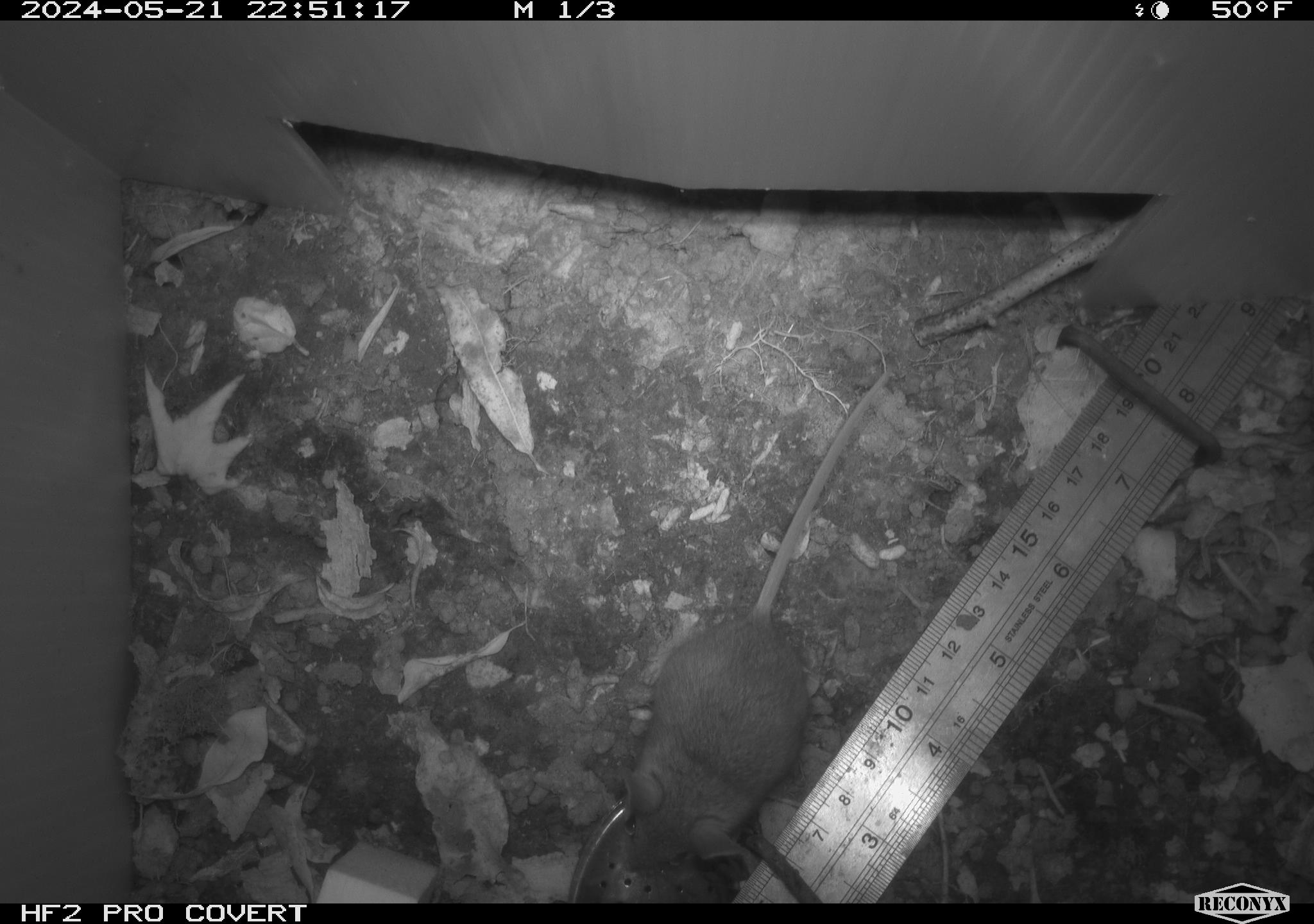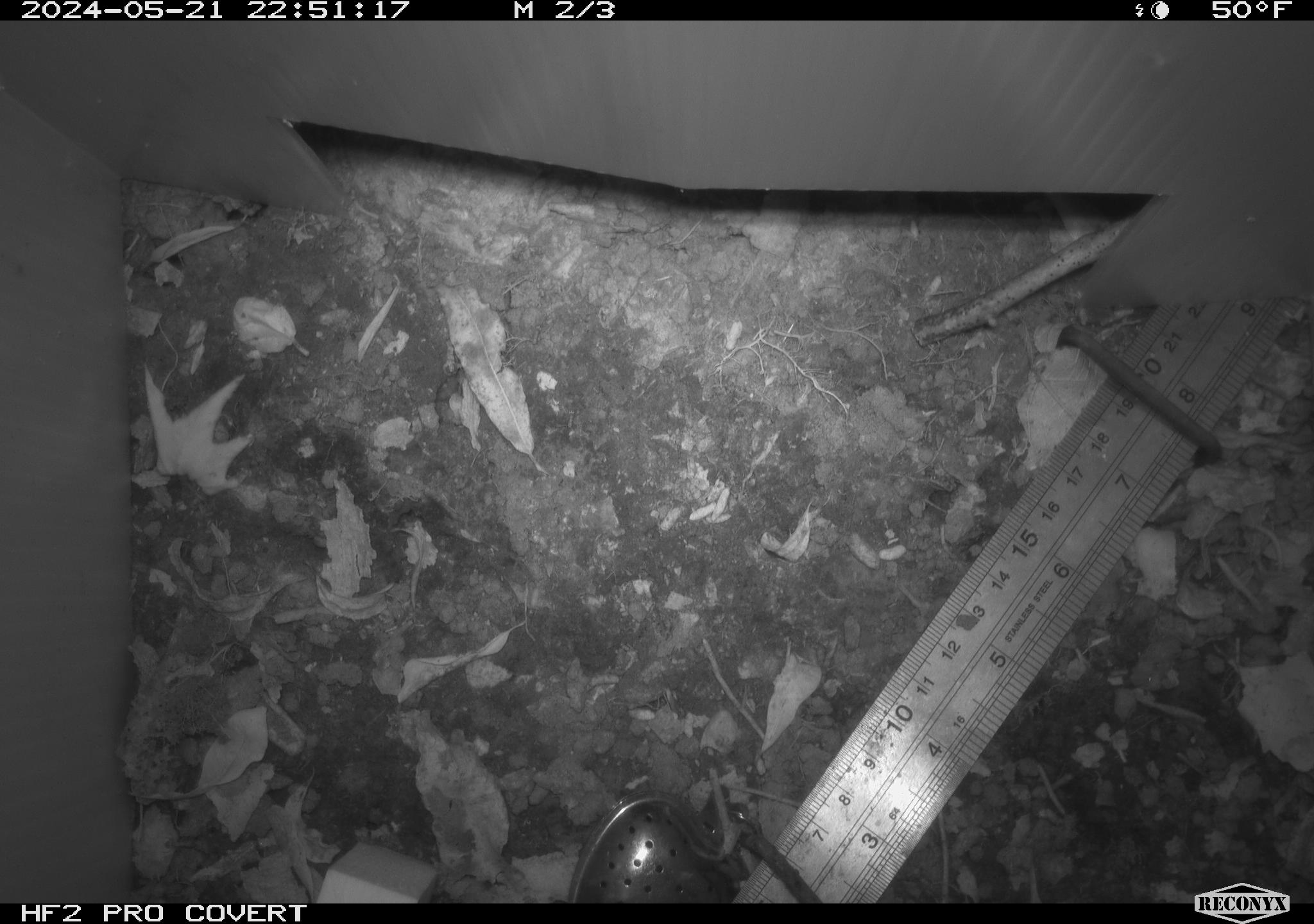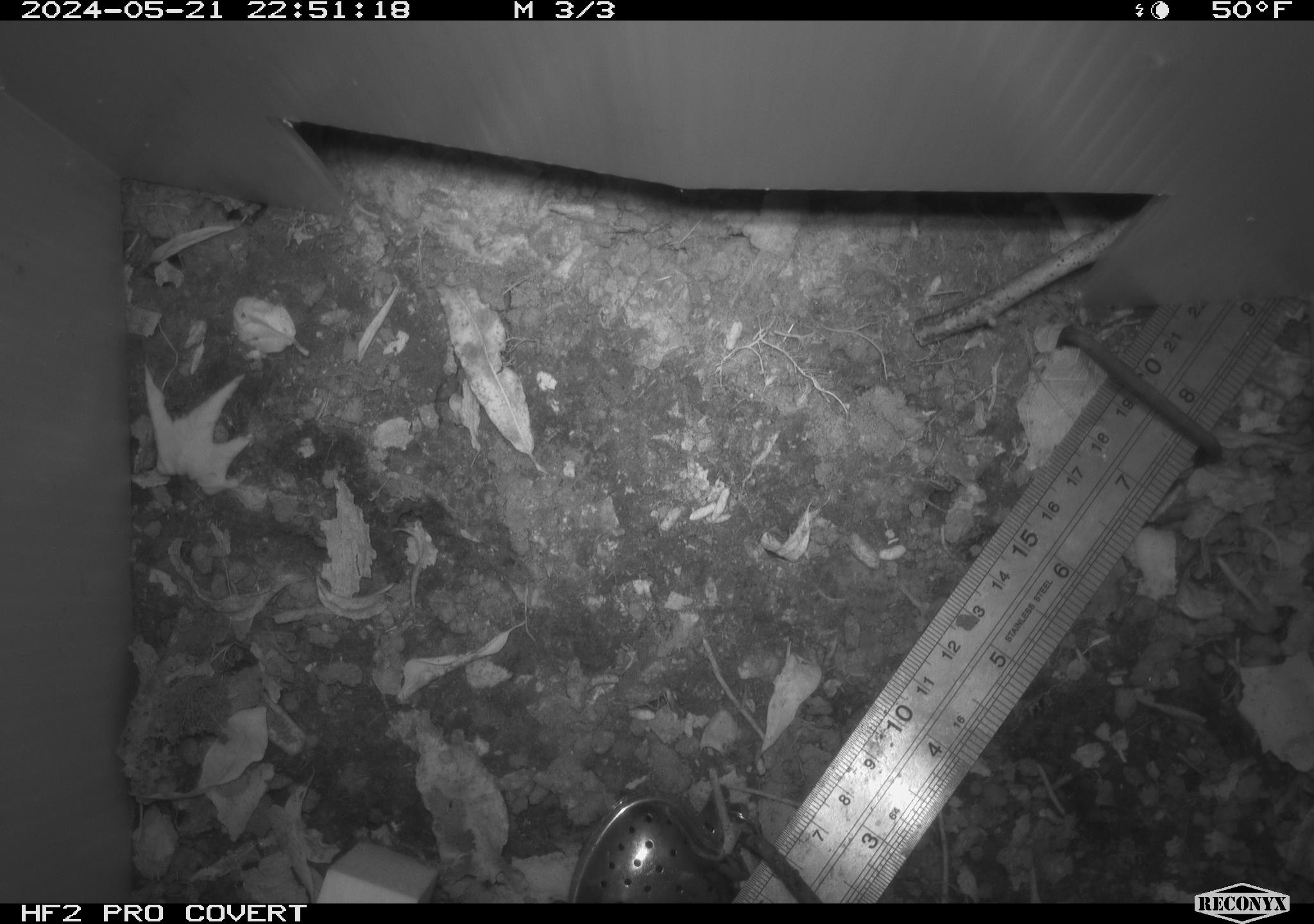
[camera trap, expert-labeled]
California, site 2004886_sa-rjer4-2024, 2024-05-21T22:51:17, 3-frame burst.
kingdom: Animalia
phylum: Chordata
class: Mammalia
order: Rodentia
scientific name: Rodentia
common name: mouse species